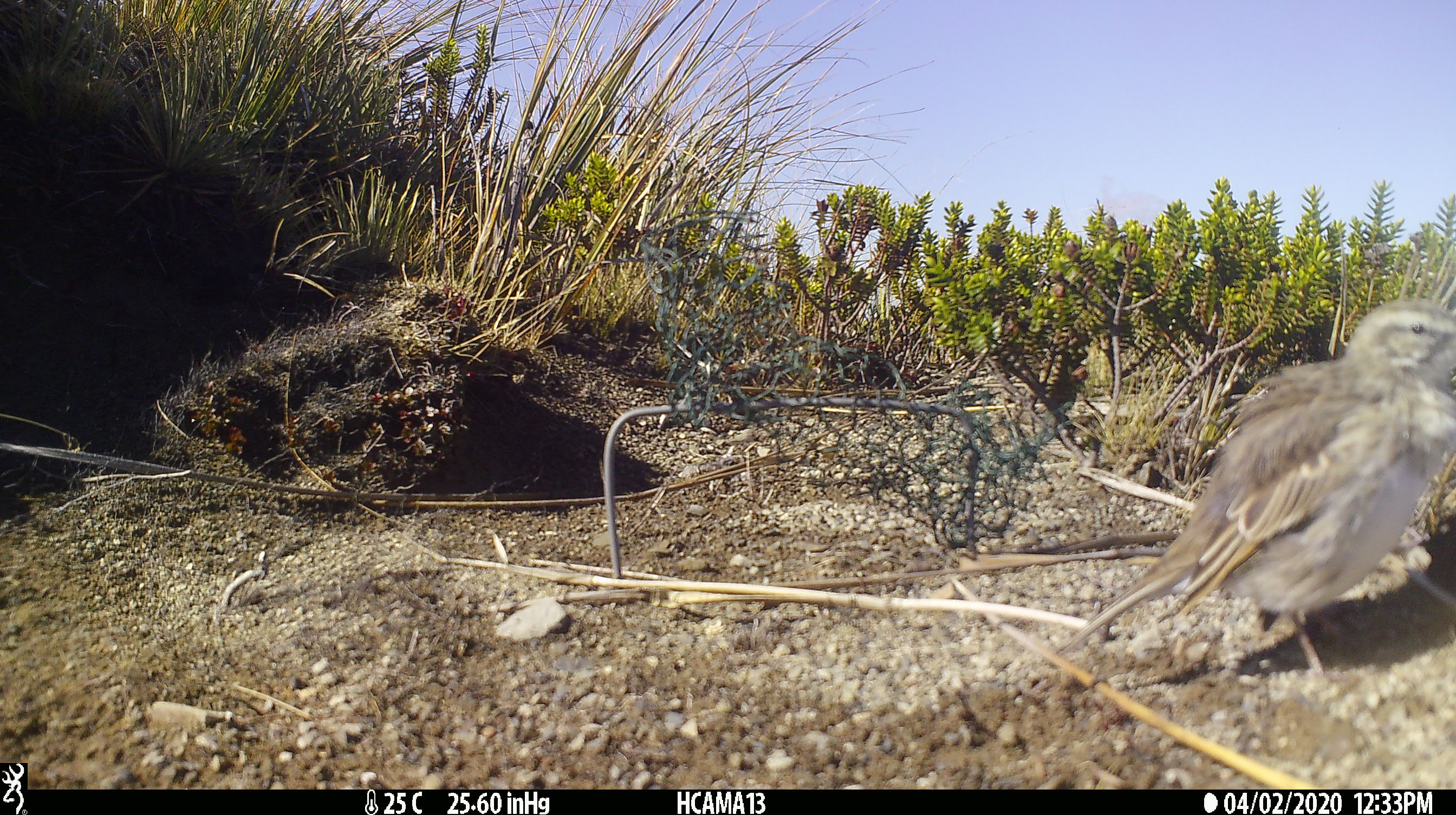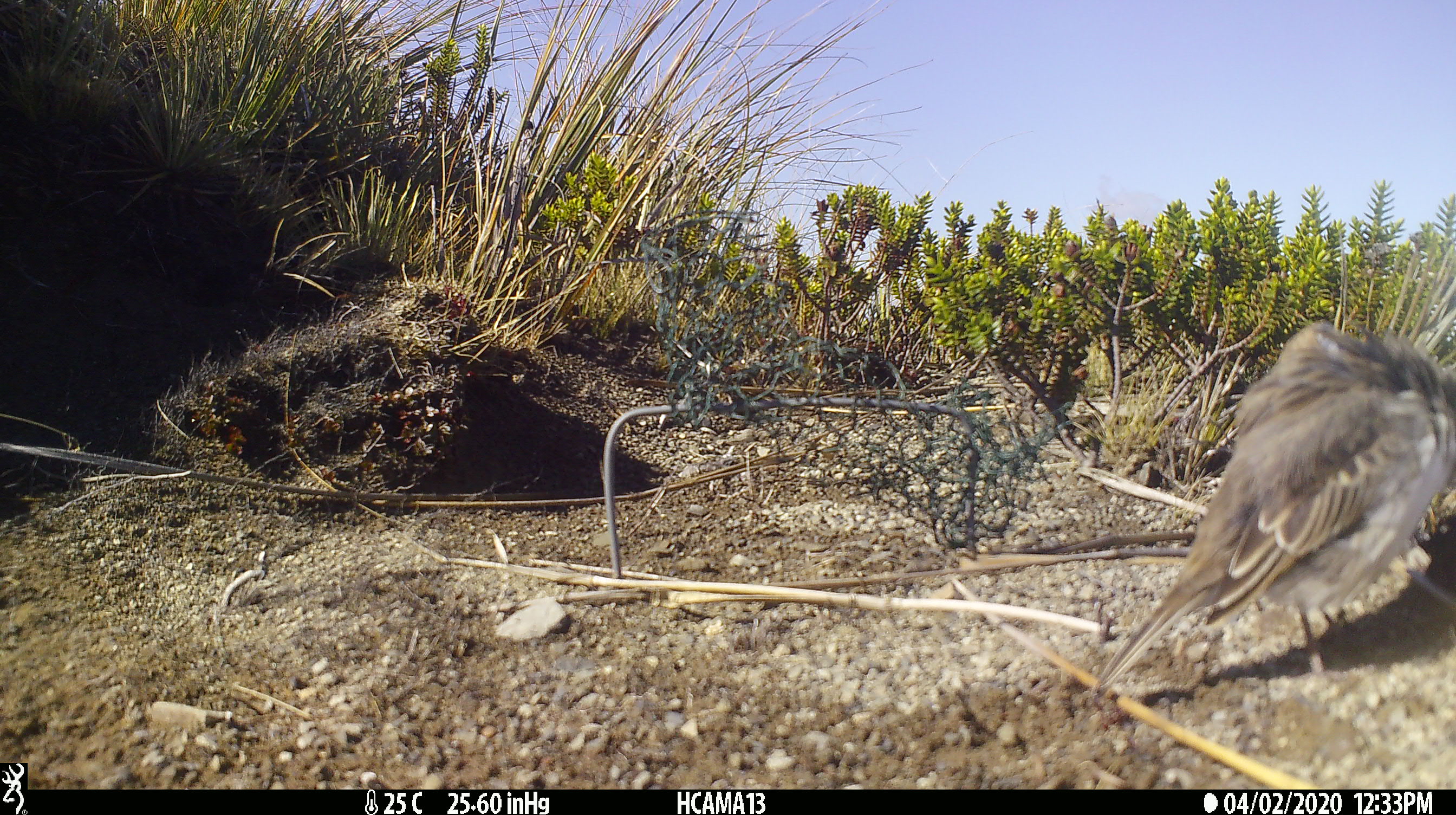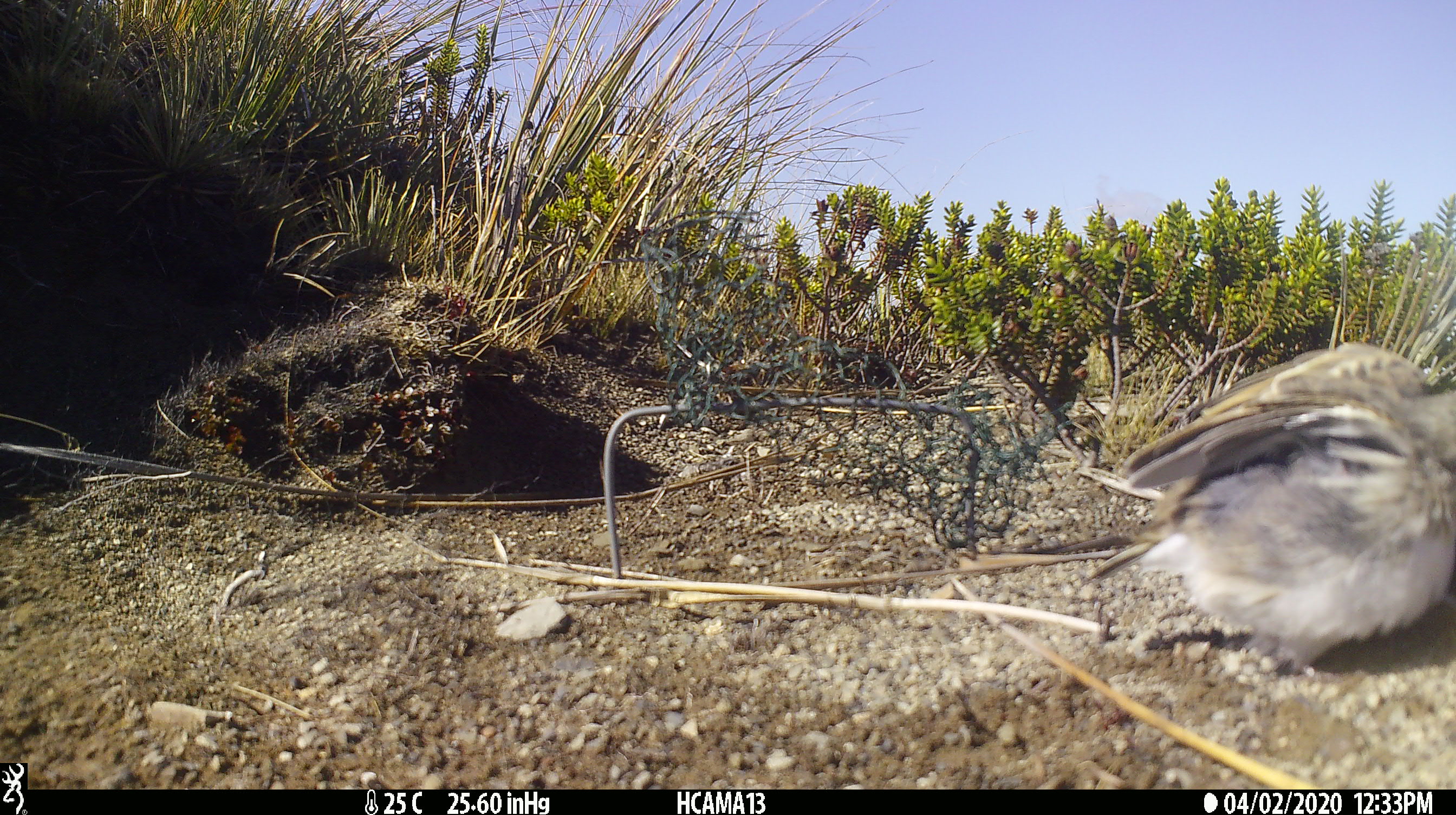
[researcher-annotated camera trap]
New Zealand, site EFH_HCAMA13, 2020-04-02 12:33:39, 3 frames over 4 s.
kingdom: Animalia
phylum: Chordata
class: Aves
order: Passeriformes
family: Motacillidae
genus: Anthus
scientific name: Anthus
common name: pipit